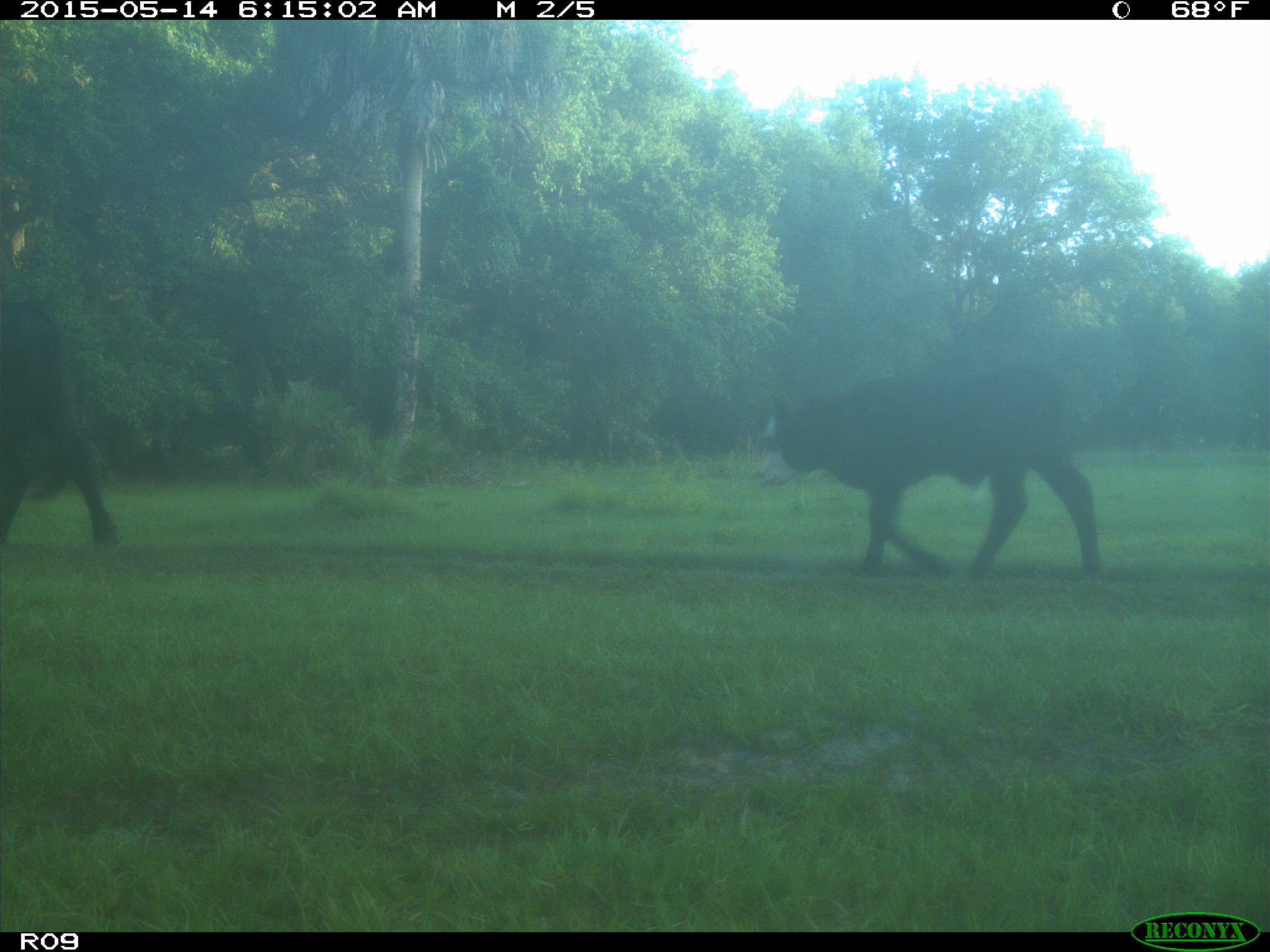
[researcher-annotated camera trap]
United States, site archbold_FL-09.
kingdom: Animalia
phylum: Chordata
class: Mammalia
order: Artiodactyla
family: Bovidae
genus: Bos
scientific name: Bos taurus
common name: domestic cow